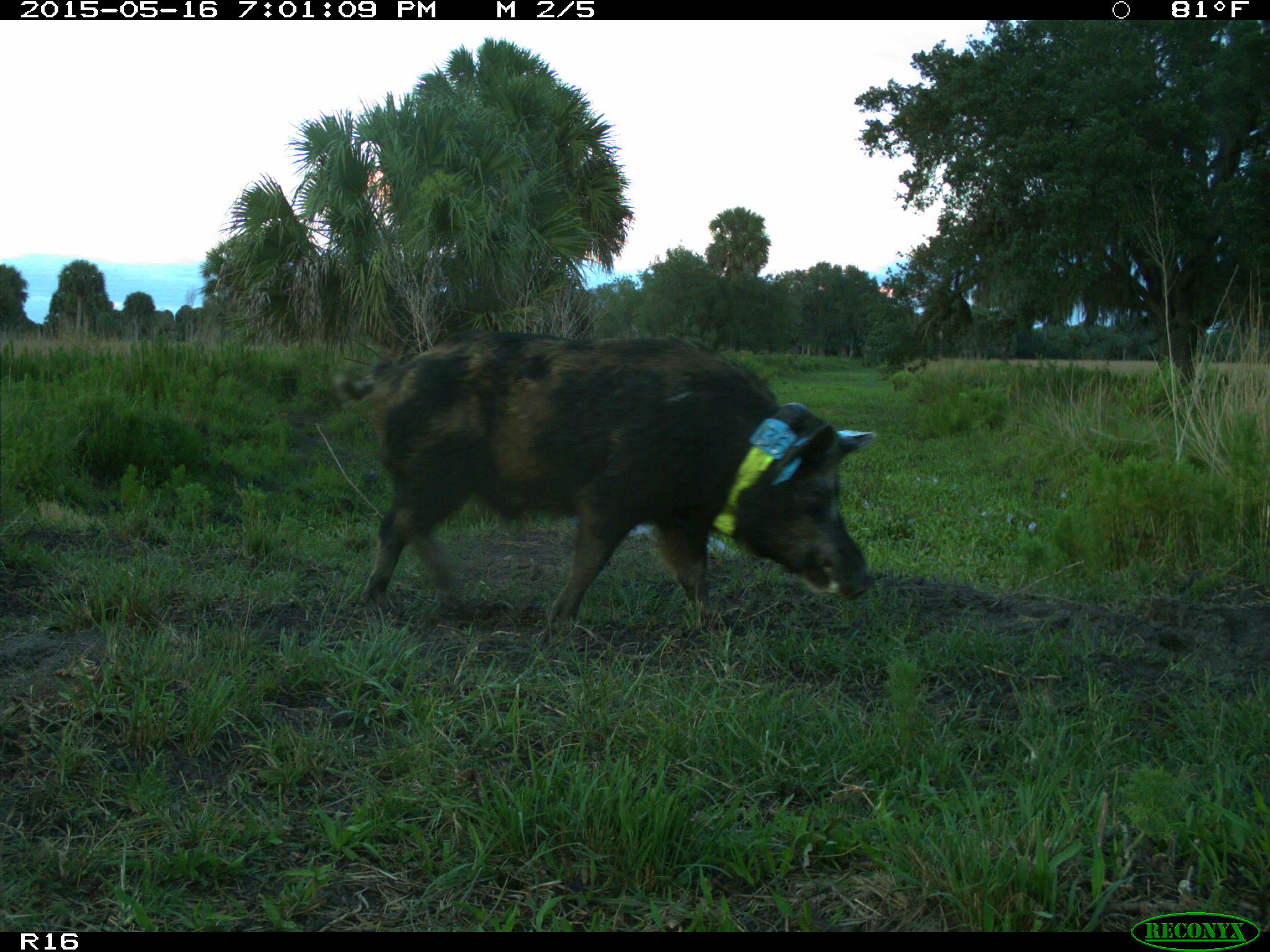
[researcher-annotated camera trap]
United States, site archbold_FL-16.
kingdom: Animalia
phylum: Chordata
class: Mammalia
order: Artiodactyla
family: Suidae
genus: Sus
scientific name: Sus scrofa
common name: wild boar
Sus scrofa (wild boar).